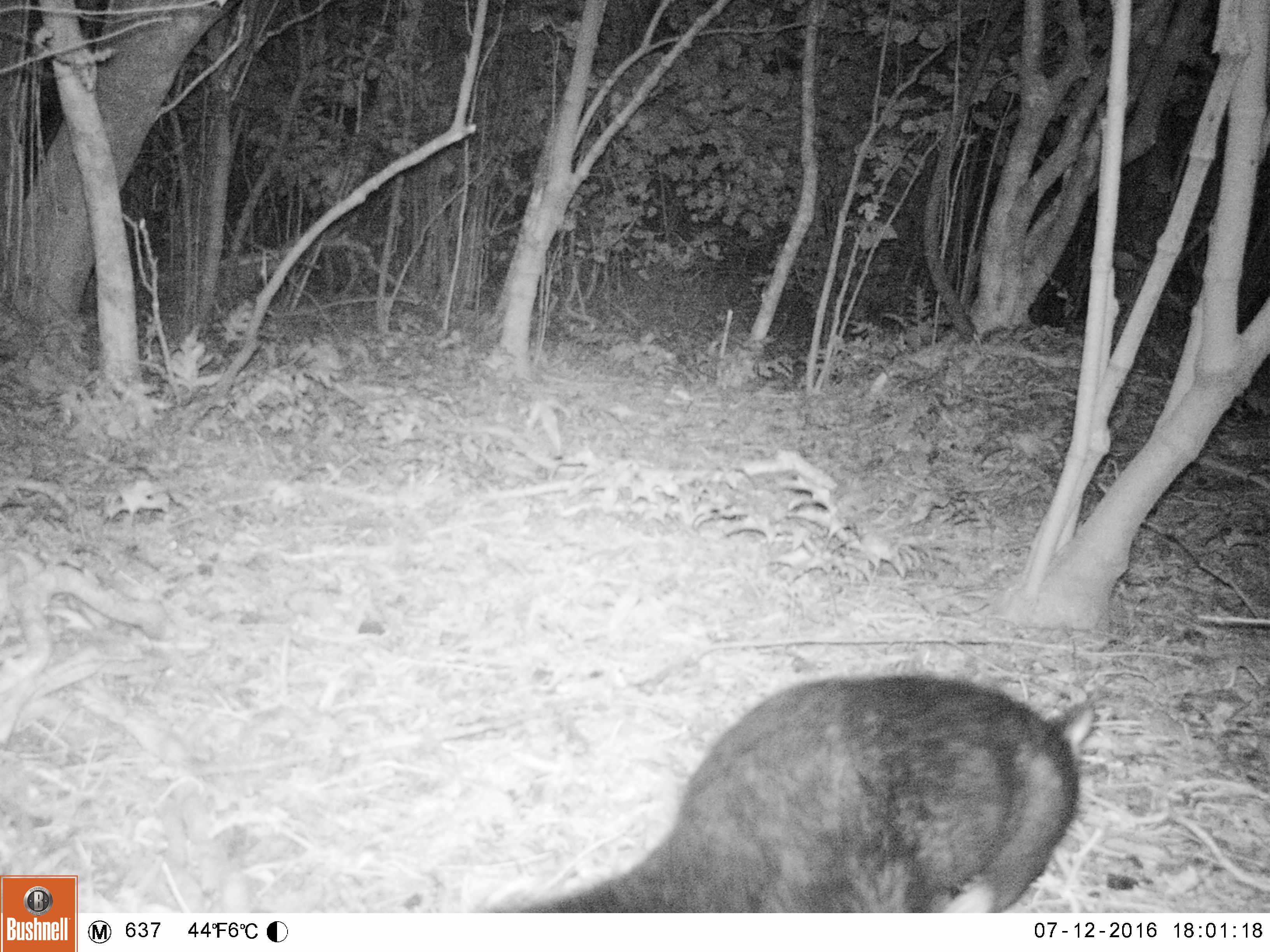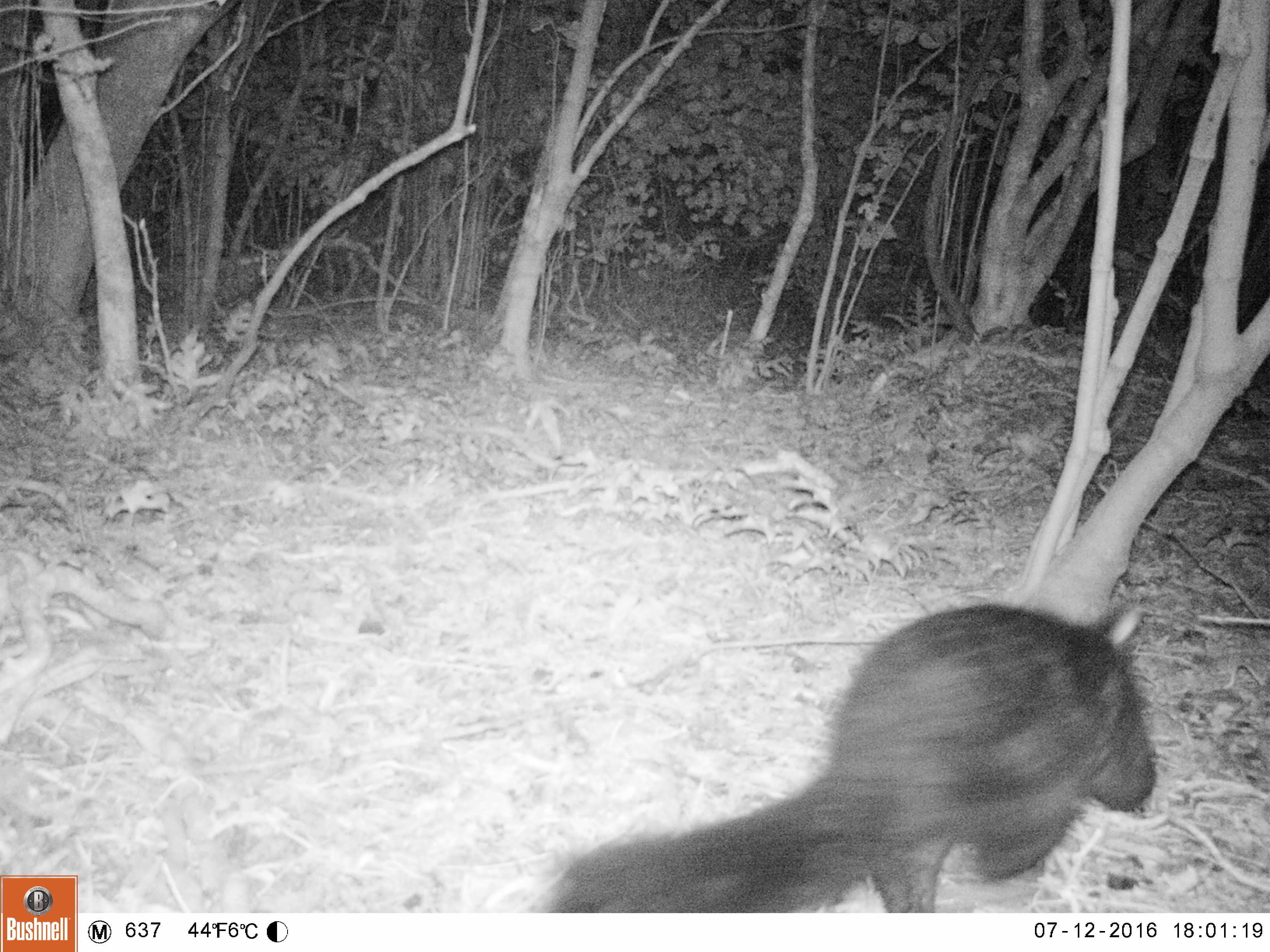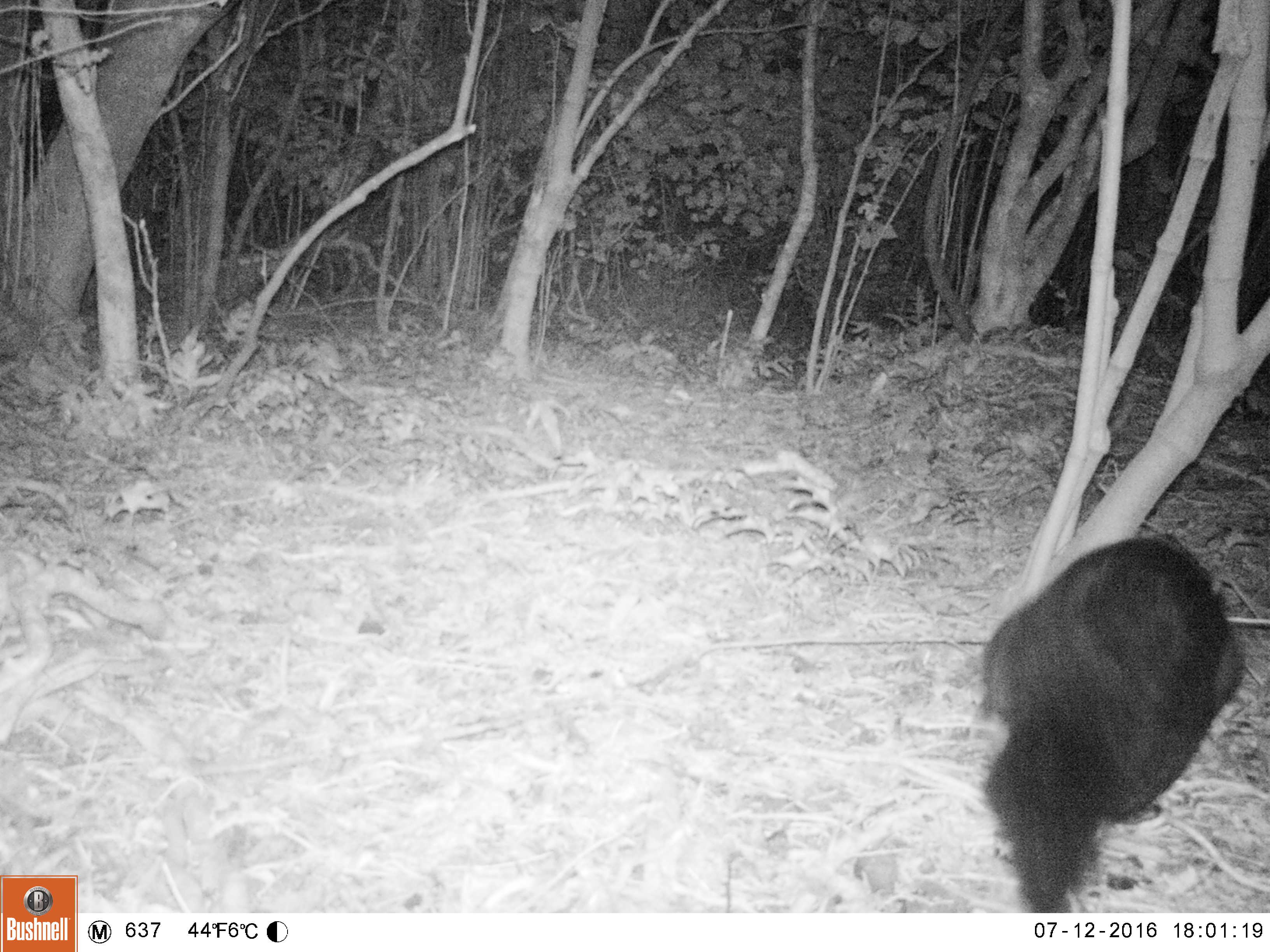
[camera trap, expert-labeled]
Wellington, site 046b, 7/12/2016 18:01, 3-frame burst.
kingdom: Animalia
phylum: Chordata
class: Mammalia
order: Didelphimorphia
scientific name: Didelphimorphia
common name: possum